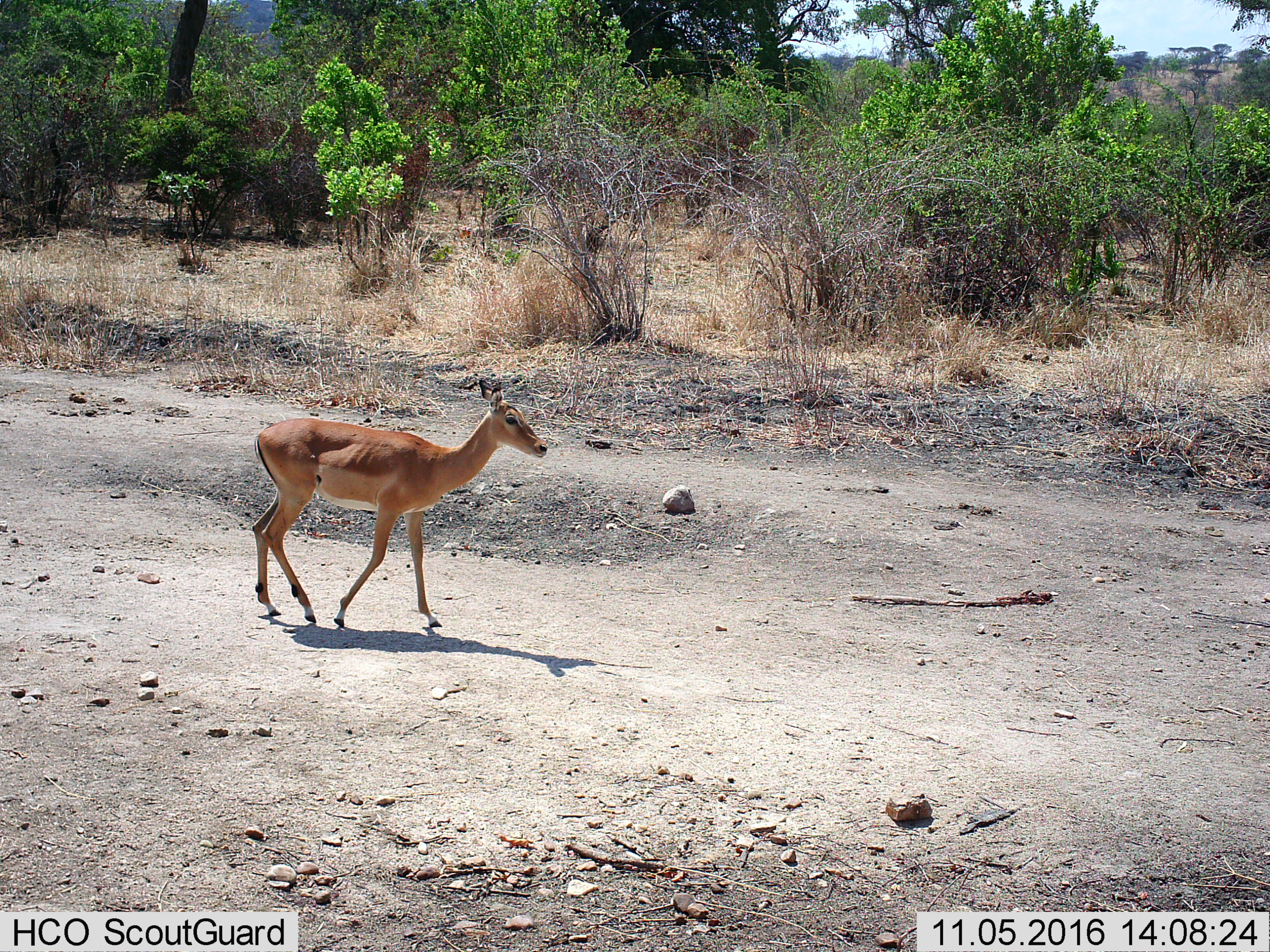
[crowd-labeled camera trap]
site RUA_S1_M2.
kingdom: Animalia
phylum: Chordata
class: Mammalia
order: Artiodactyla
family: Bovidae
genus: Aepyceros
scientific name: Aepyceros melampus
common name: impala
Impala (Aepyceros melampus), count 1. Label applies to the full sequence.